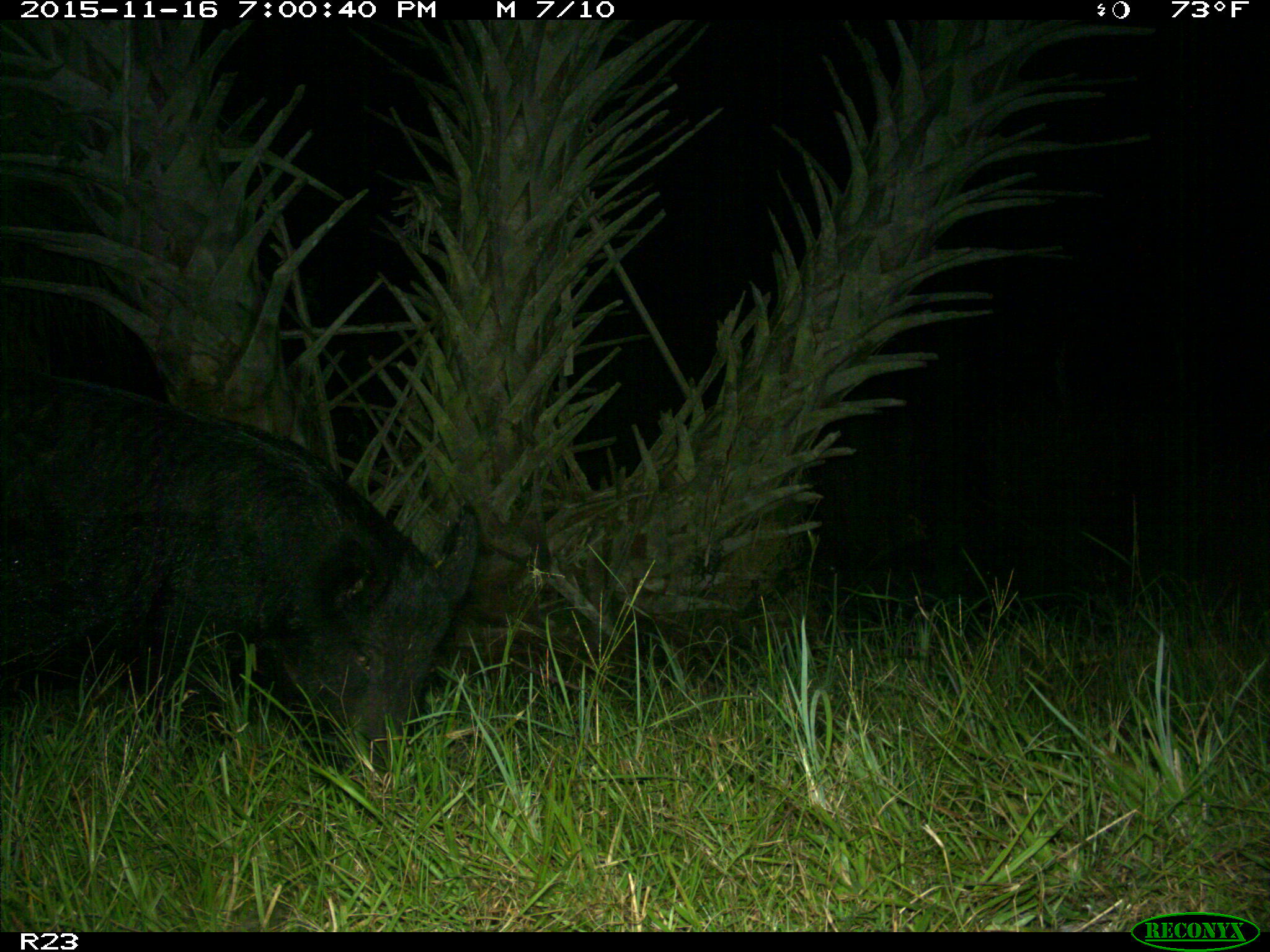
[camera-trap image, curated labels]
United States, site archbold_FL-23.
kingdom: Animalia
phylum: Chordata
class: Mammalia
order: Artiodactyla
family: Suidae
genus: Sus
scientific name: Sus scrofa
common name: wild boar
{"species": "Sus scrofa (wild boar)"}